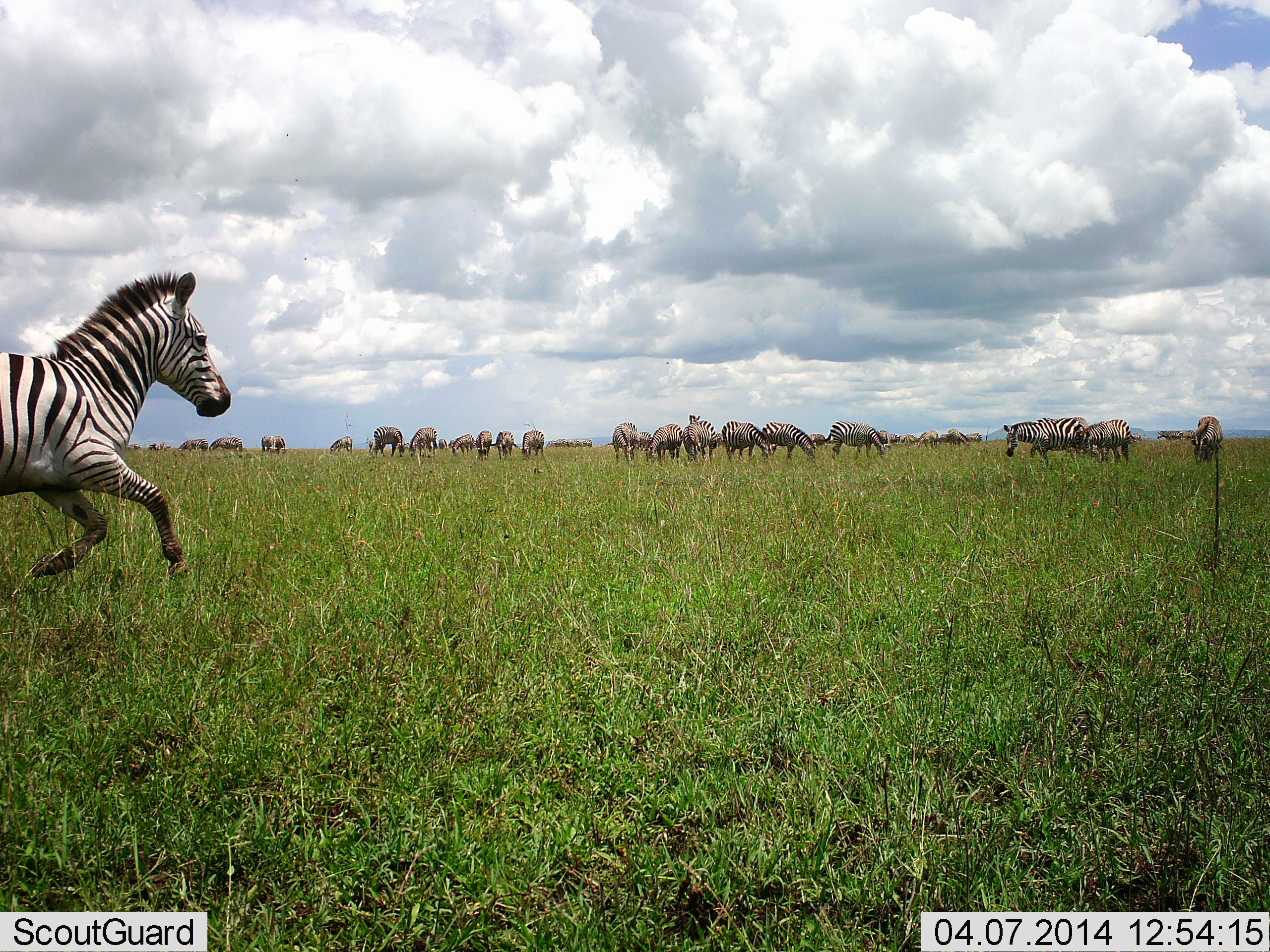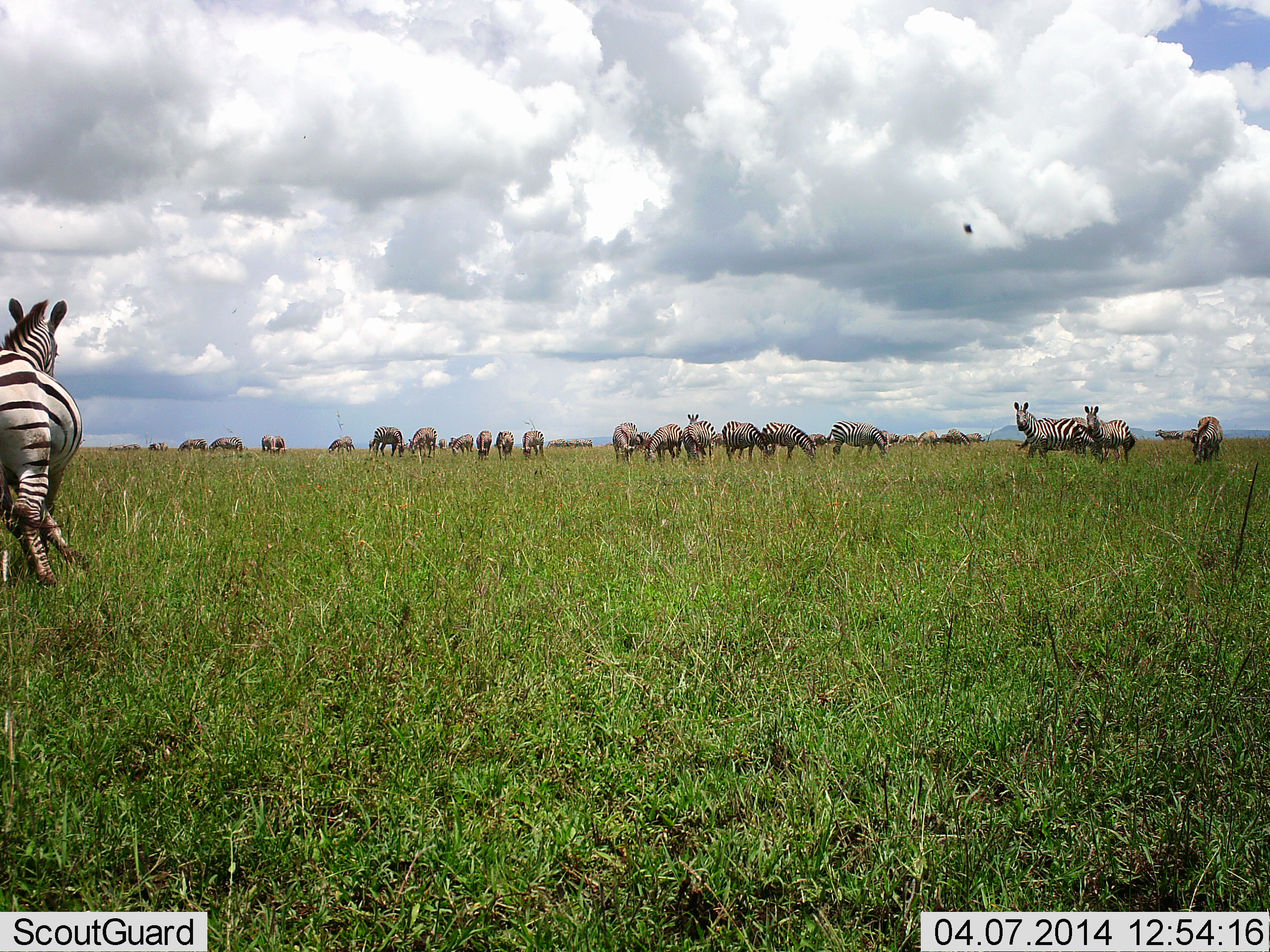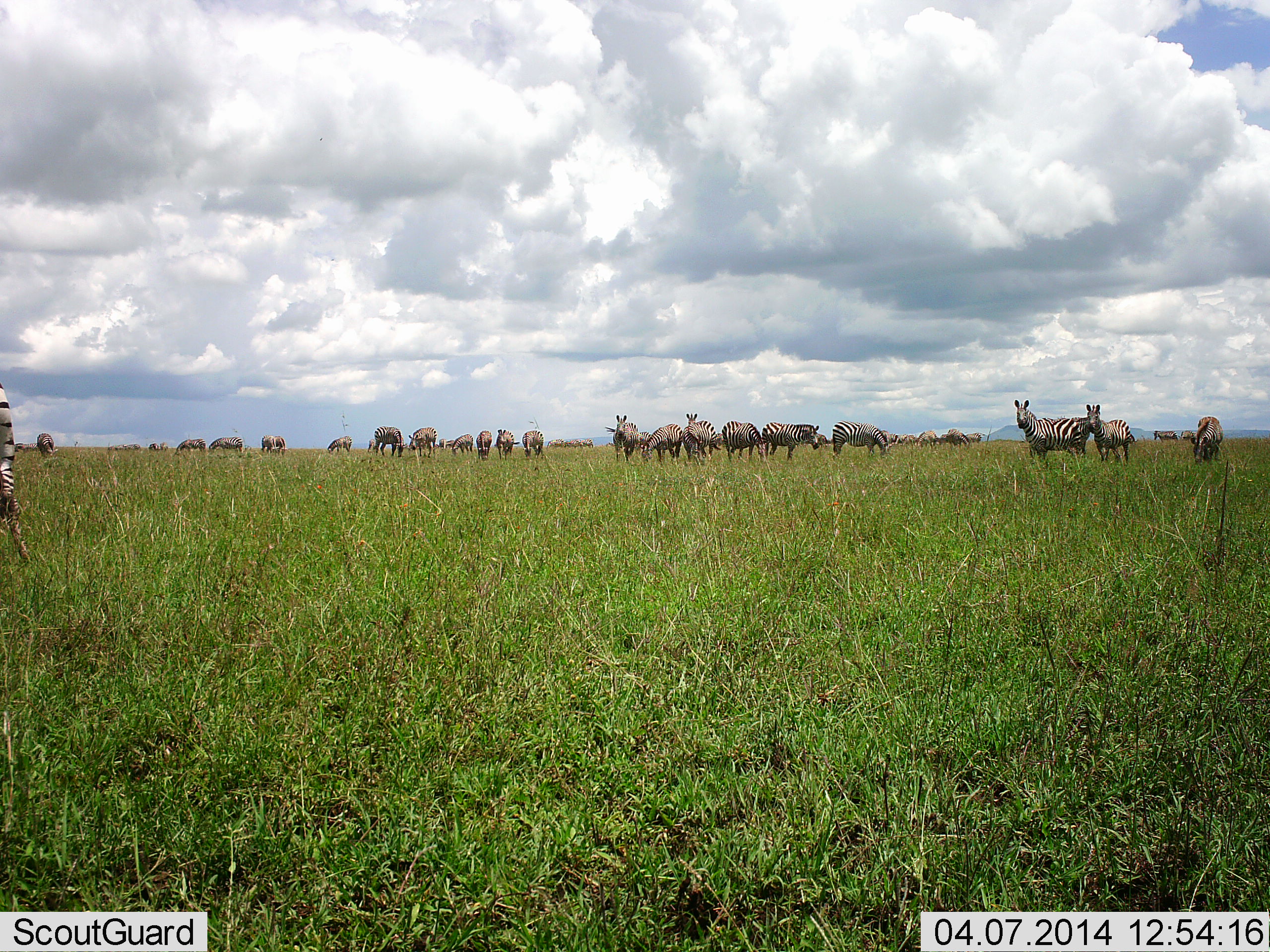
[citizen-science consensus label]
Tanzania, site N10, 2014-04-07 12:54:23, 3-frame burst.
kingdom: Animalia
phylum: Chordata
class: Mammalia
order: Perissodactyla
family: Equidae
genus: Equus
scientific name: Equus quagga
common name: plains zebra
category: zebra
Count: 11-50.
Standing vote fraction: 60%.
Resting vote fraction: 6%.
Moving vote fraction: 68%.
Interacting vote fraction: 7%.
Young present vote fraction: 0%.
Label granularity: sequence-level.